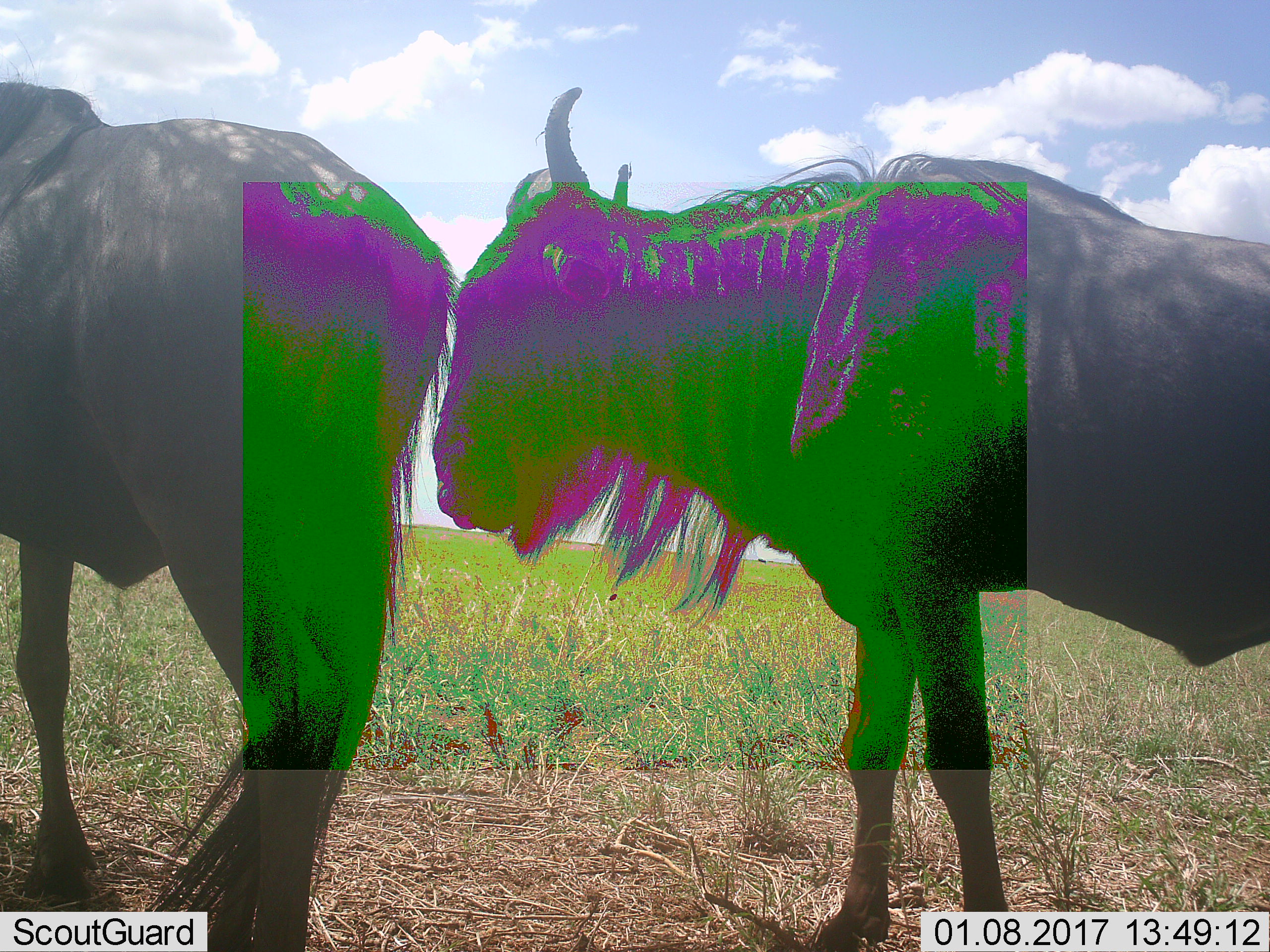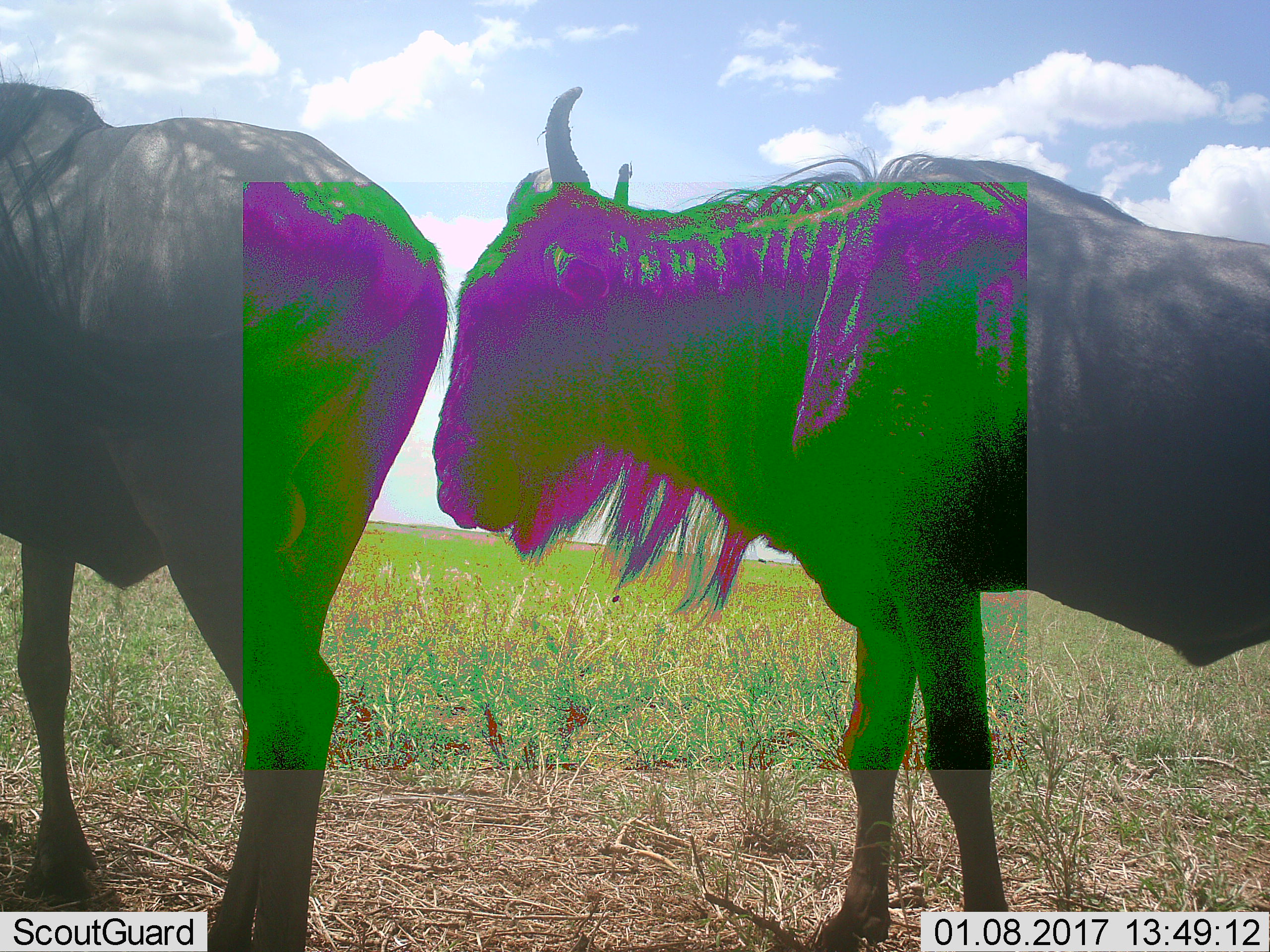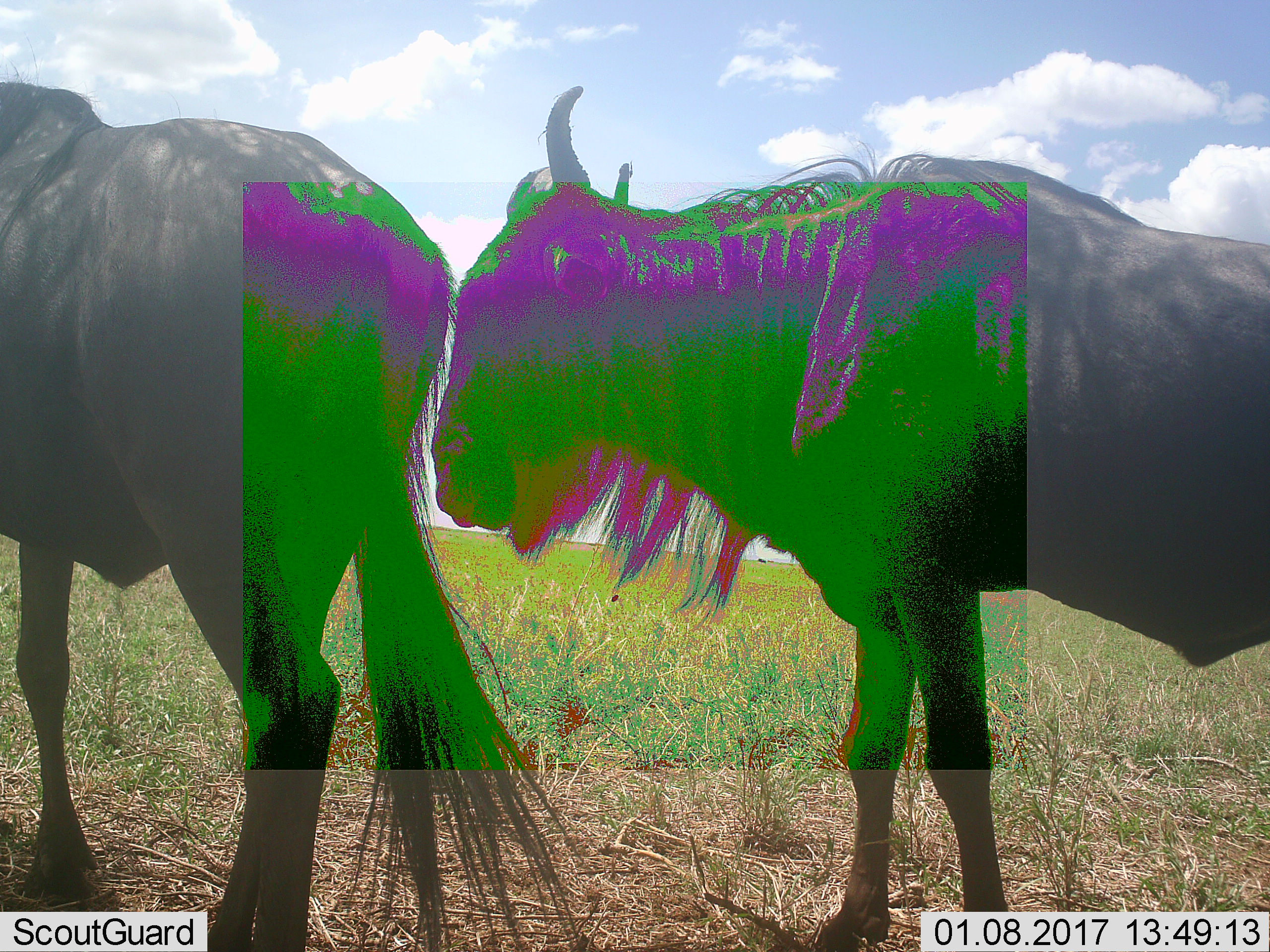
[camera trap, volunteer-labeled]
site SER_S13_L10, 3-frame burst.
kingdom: Animalia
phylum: Chordata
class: Mammalia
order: Artiodactyla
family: Bovidae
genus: Connochaetes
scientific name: Connochaetes taurinus taurinus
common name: blue wildebeest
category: wildebeestblue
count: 2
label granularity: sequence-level